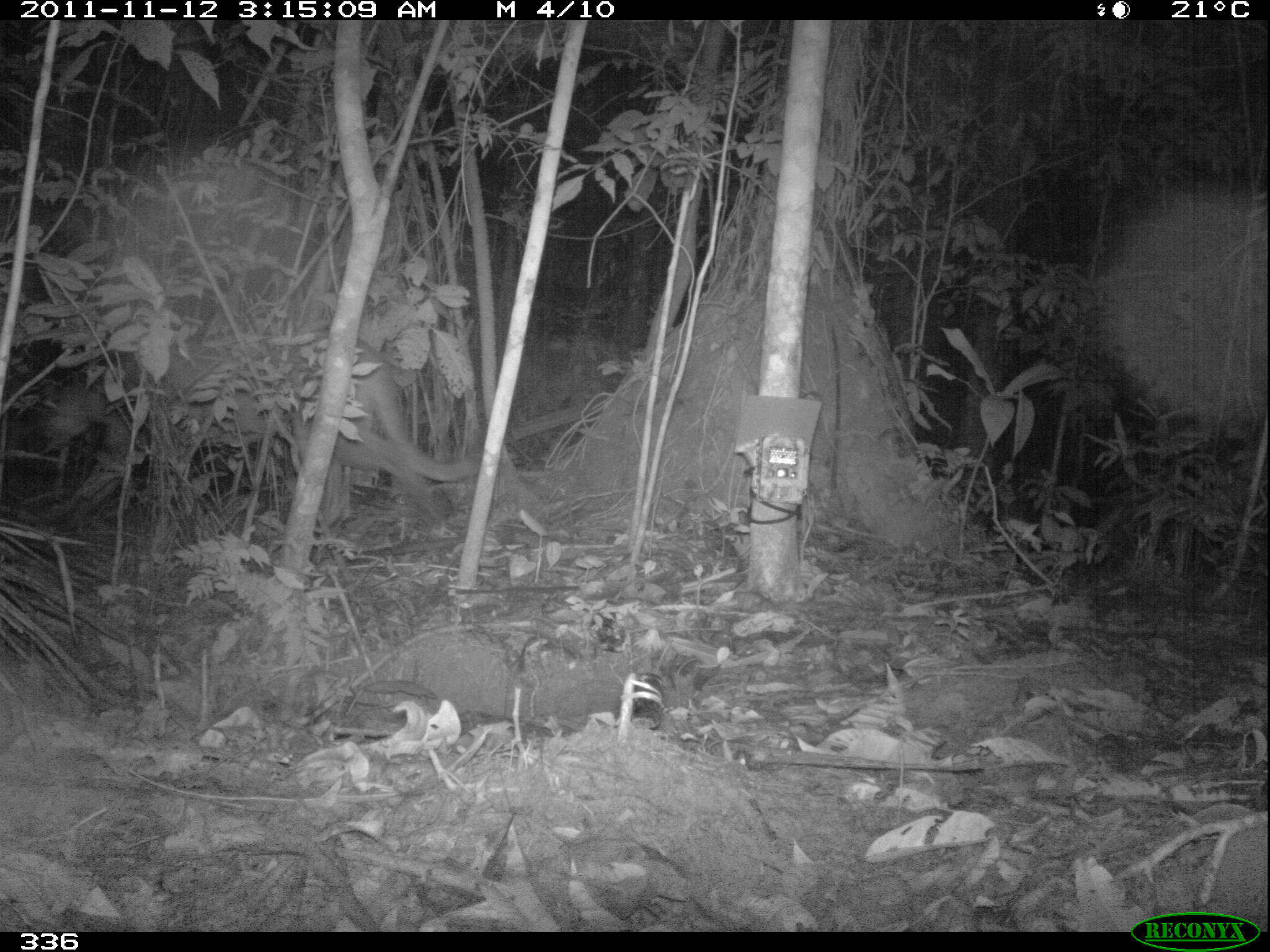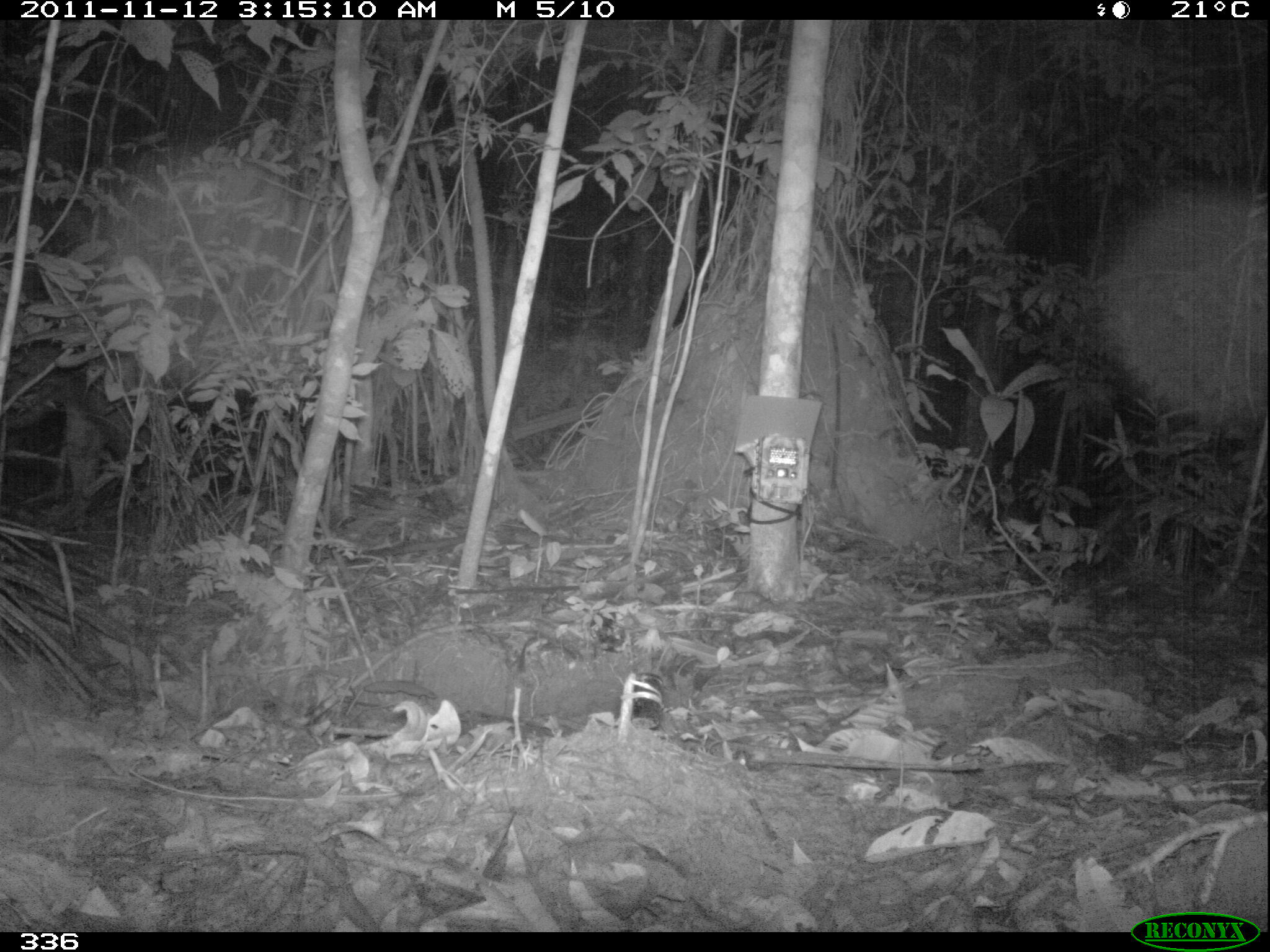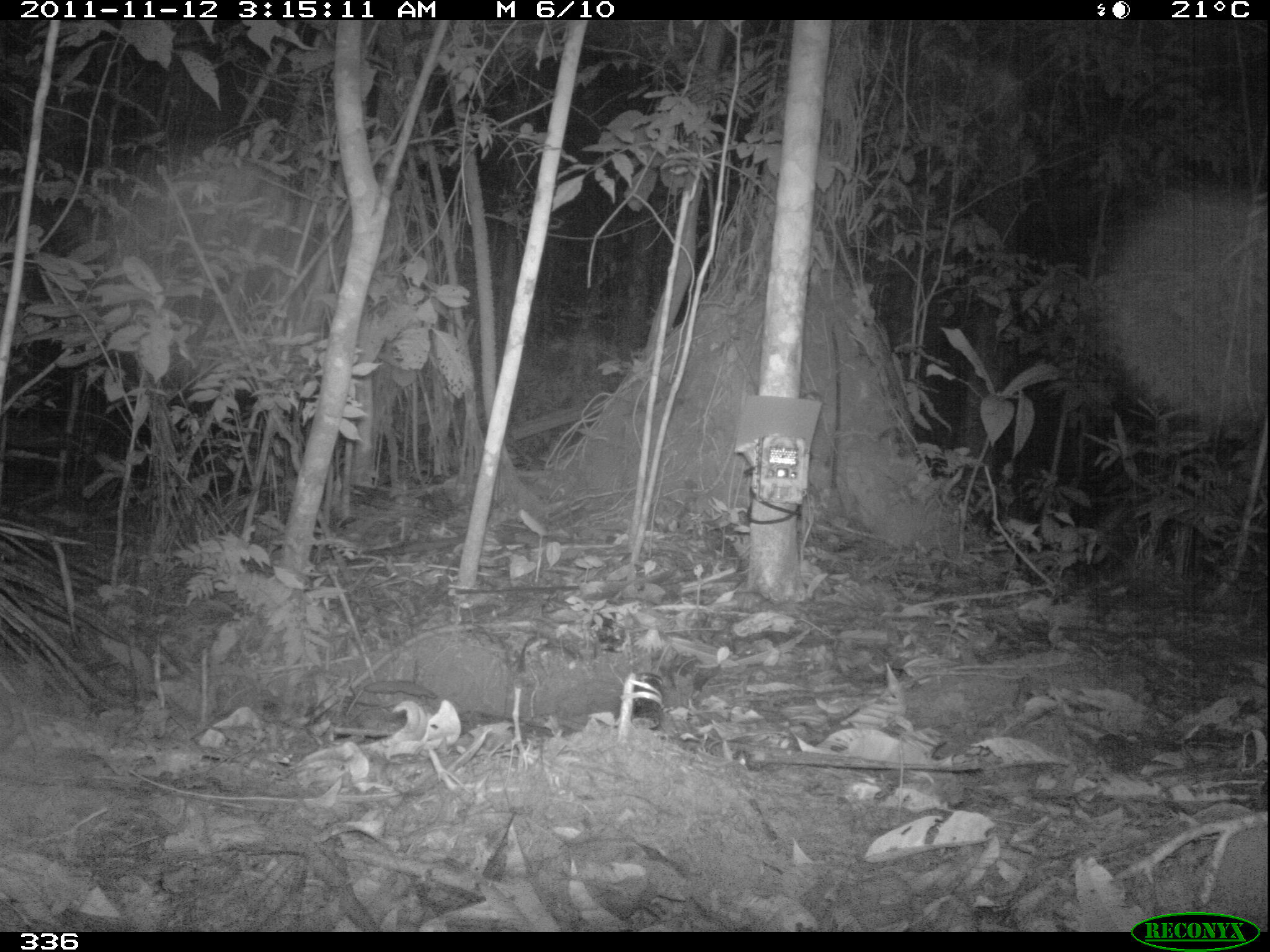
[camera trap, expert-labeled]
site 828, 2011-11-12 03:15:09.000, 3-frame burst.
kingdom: Animalia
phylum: Chordata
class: Mammalia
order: Carnivora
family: Felidae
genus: Puma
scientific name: Puma concolor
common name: mountain lion